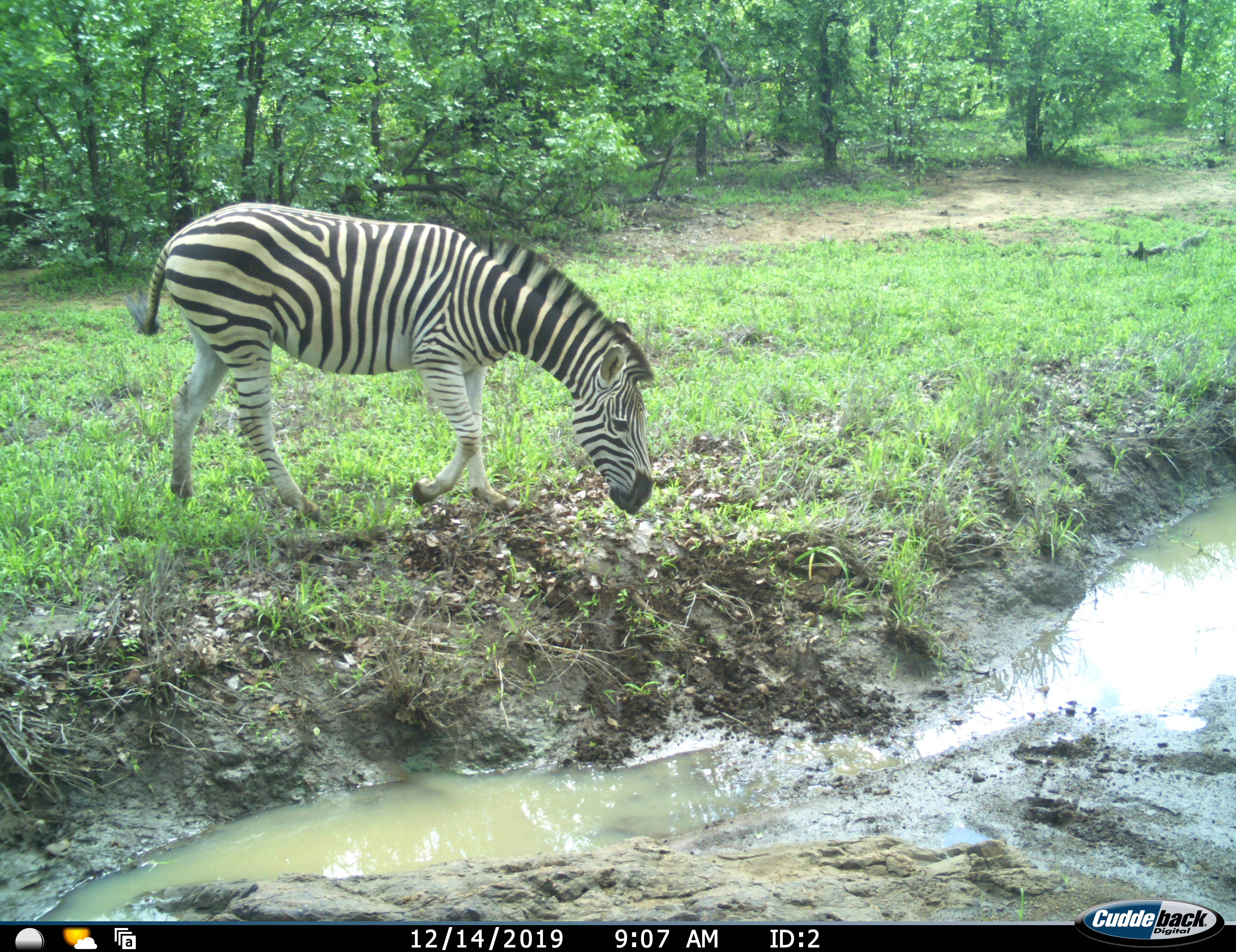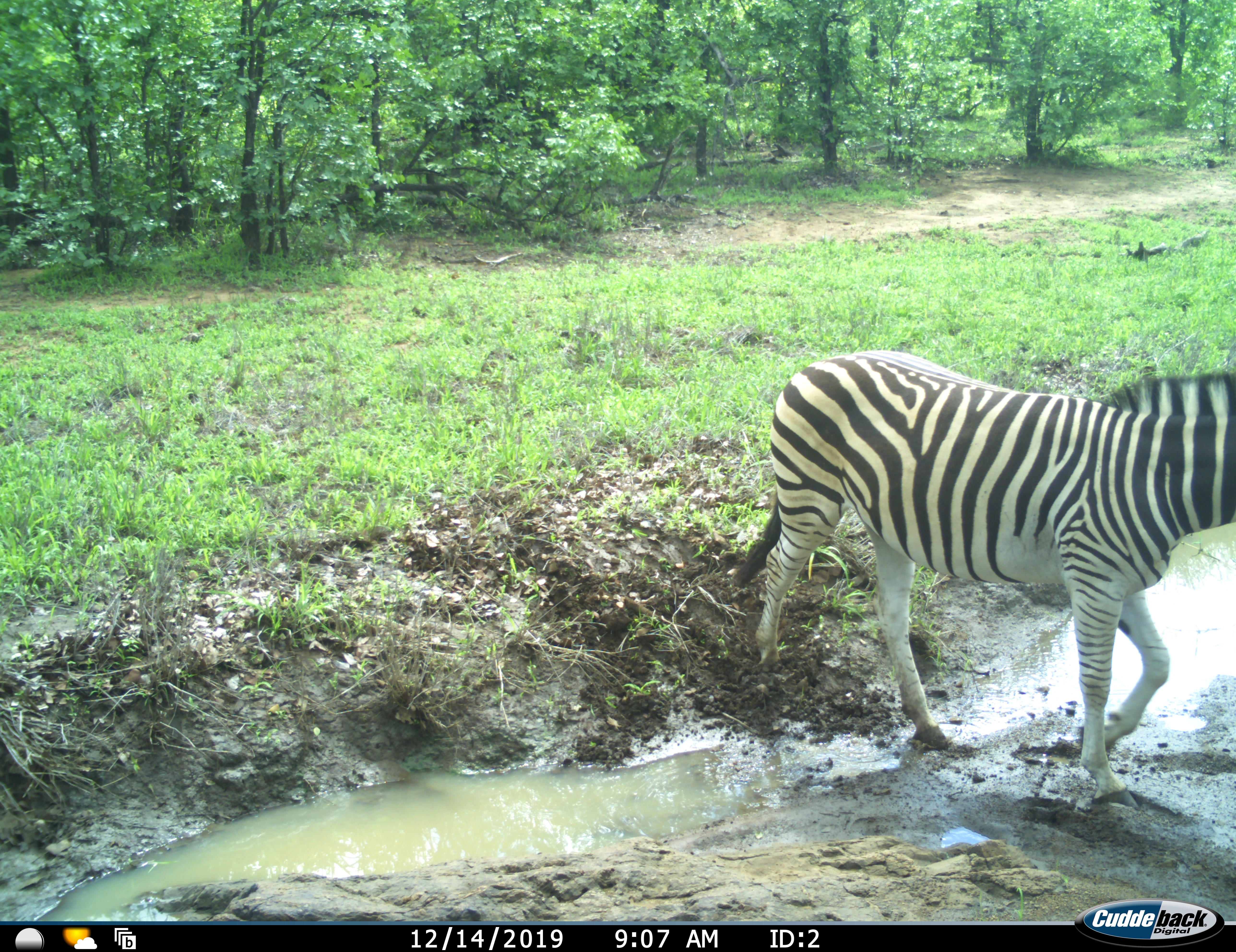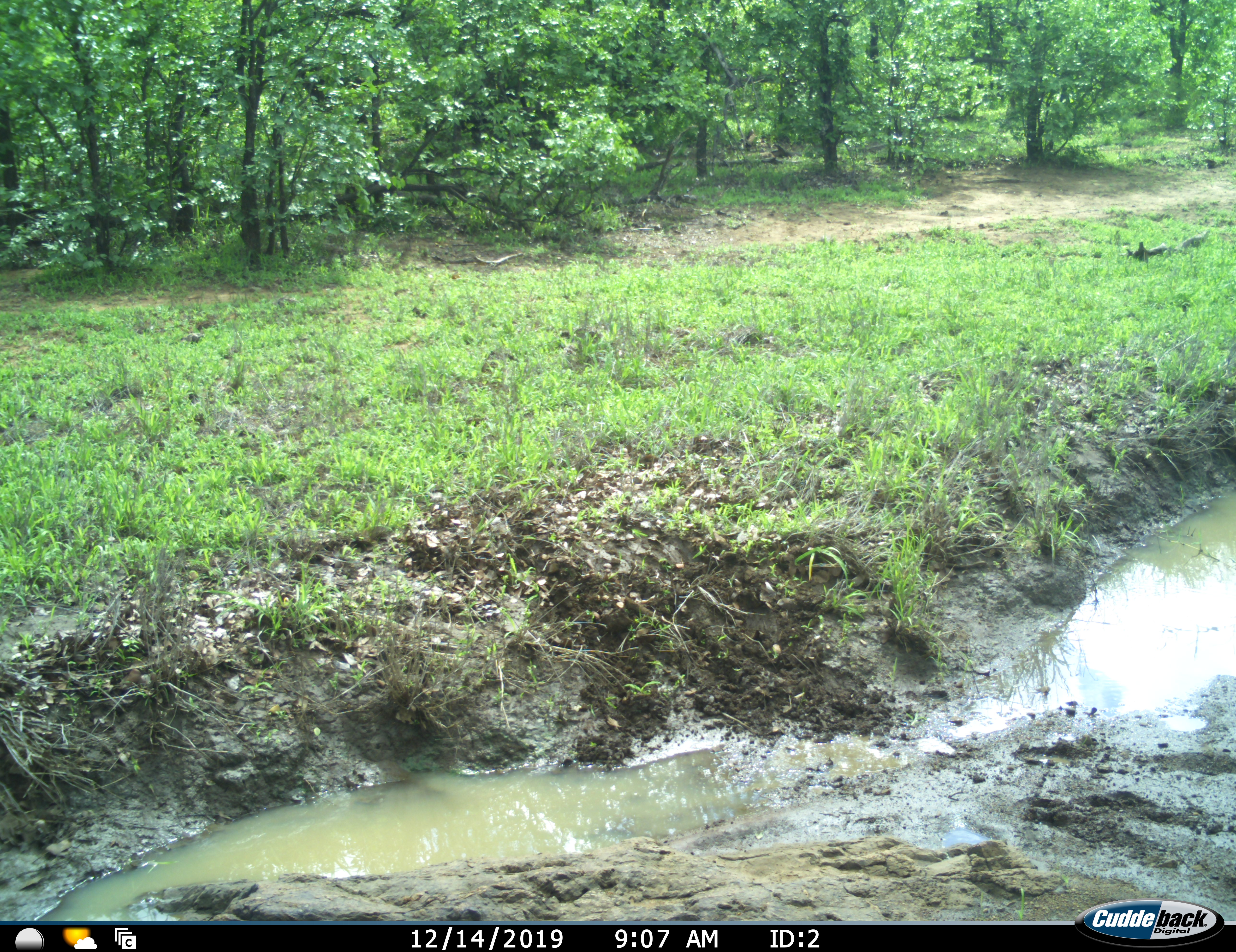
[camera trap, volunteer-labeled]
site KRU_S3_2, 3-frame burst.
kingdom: Animalia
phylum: Chordata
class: Mammalia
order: Perissodactyla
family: Equidae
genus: Equus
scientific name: Equus quagga burchellii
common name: burchell's zebra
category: zebraburchells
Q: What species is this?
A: Zebraburchells (burchell's zebra) (Equus quagga burchellii).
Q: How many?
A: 1.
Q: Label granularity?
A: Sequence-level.